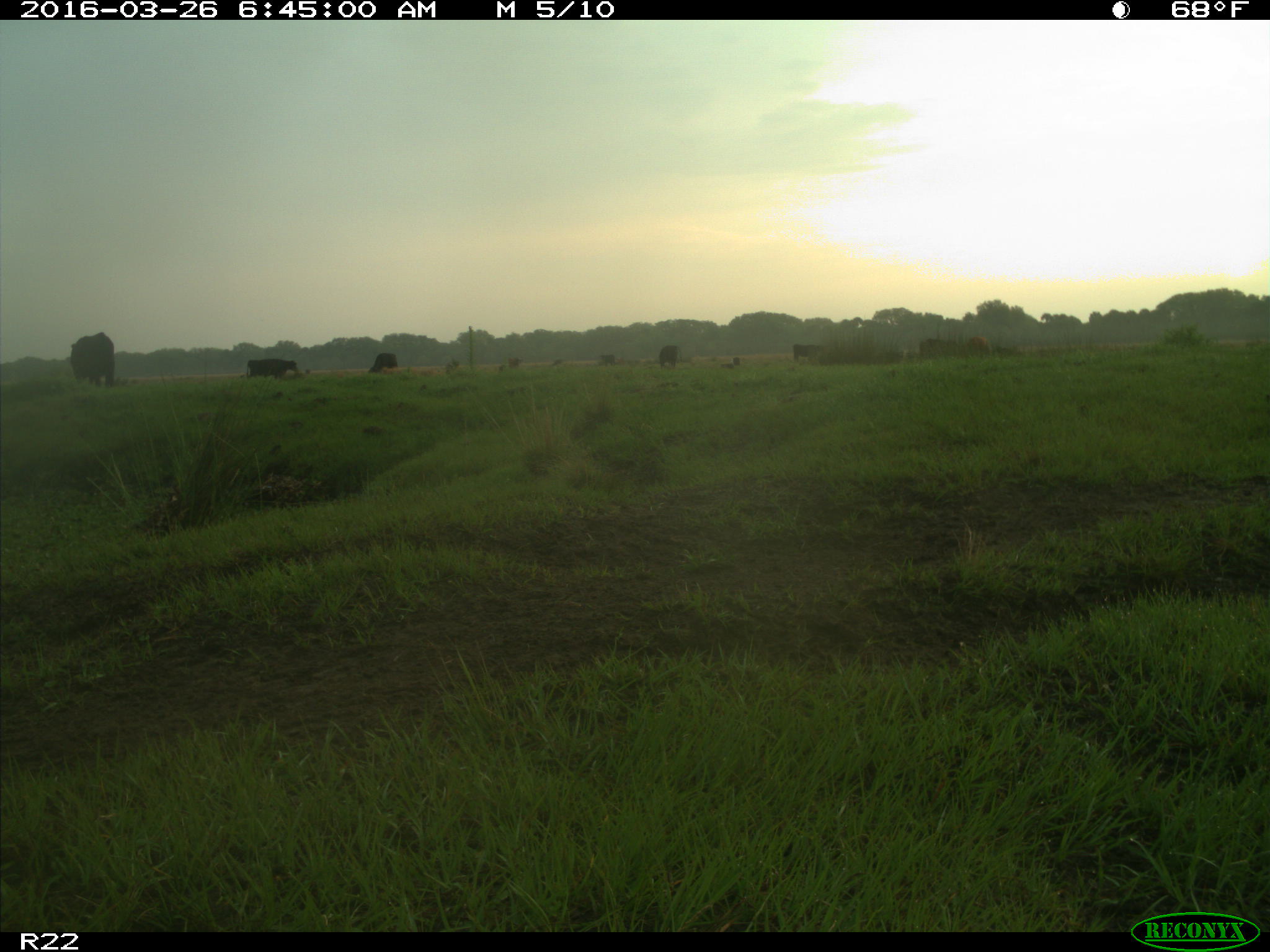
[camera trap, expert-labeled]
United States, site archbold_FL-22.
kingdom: Animalia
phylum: Chordata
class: Mammalia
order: Artiodactyla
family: Bovidae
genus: Bos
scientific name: Bos taurus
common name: domestic cow